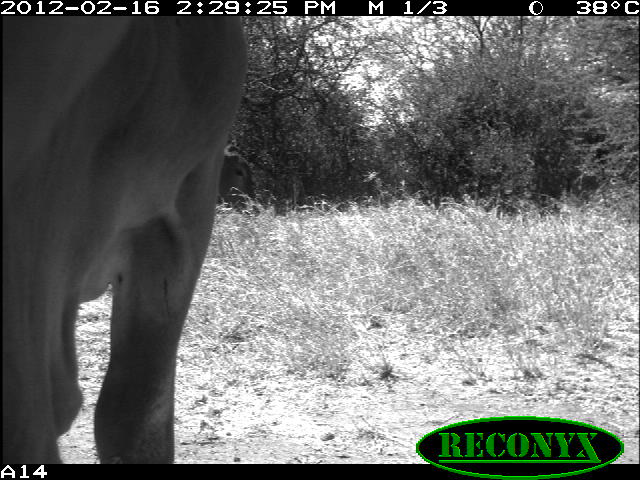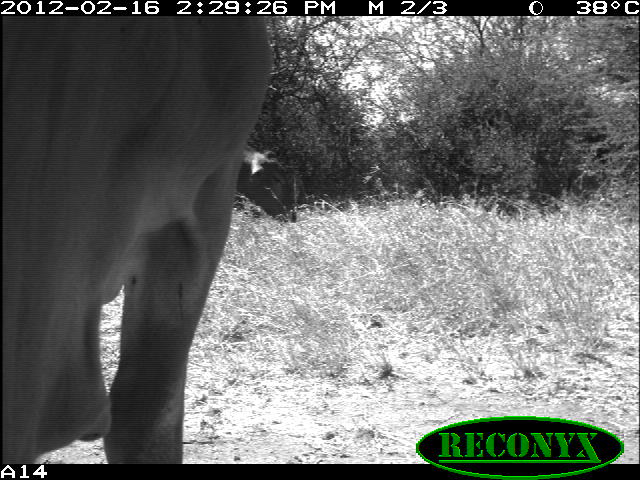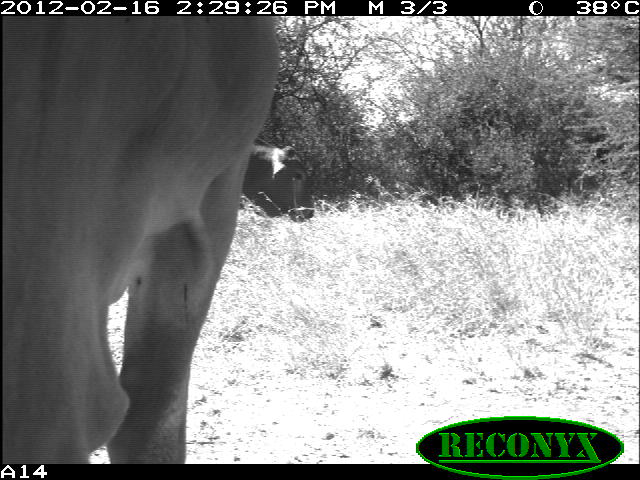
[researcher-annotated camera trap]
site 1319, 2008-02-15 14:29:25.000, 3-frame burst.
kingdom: Animalia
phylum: Chordata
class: Mammalia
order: Artiodactyla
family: Bovidae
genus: Bos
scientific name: Bos taurus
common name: domestic cattle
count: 2